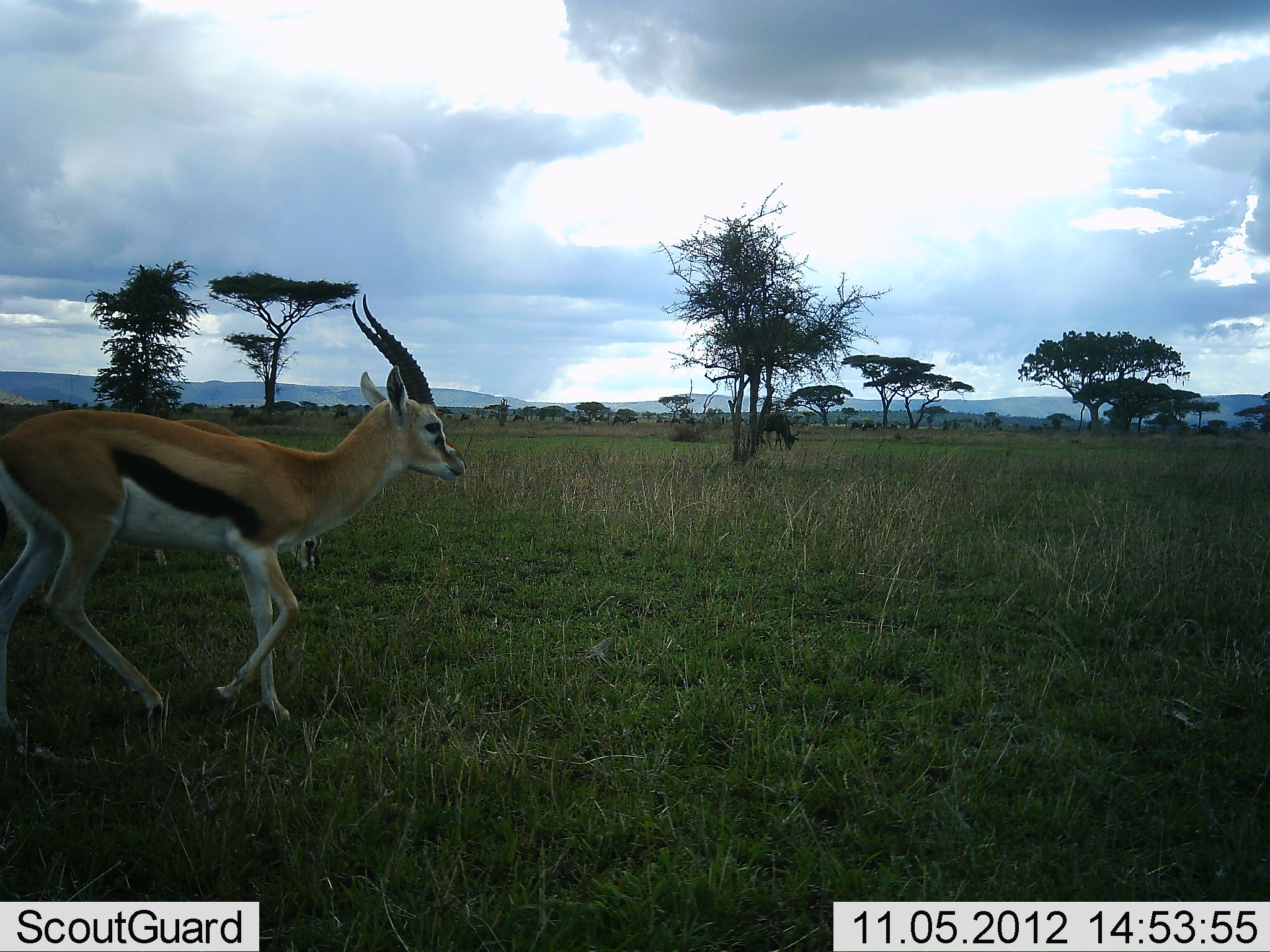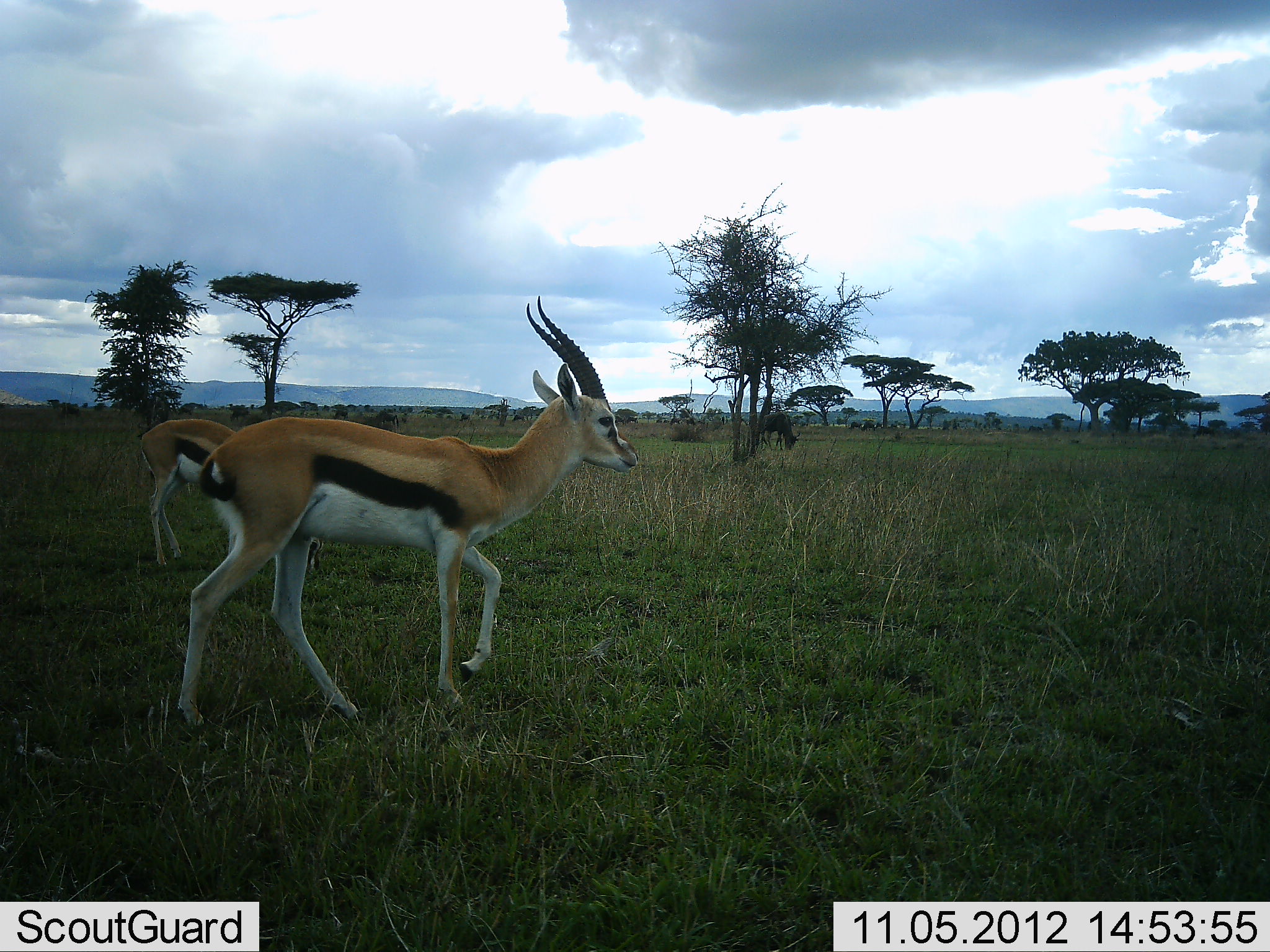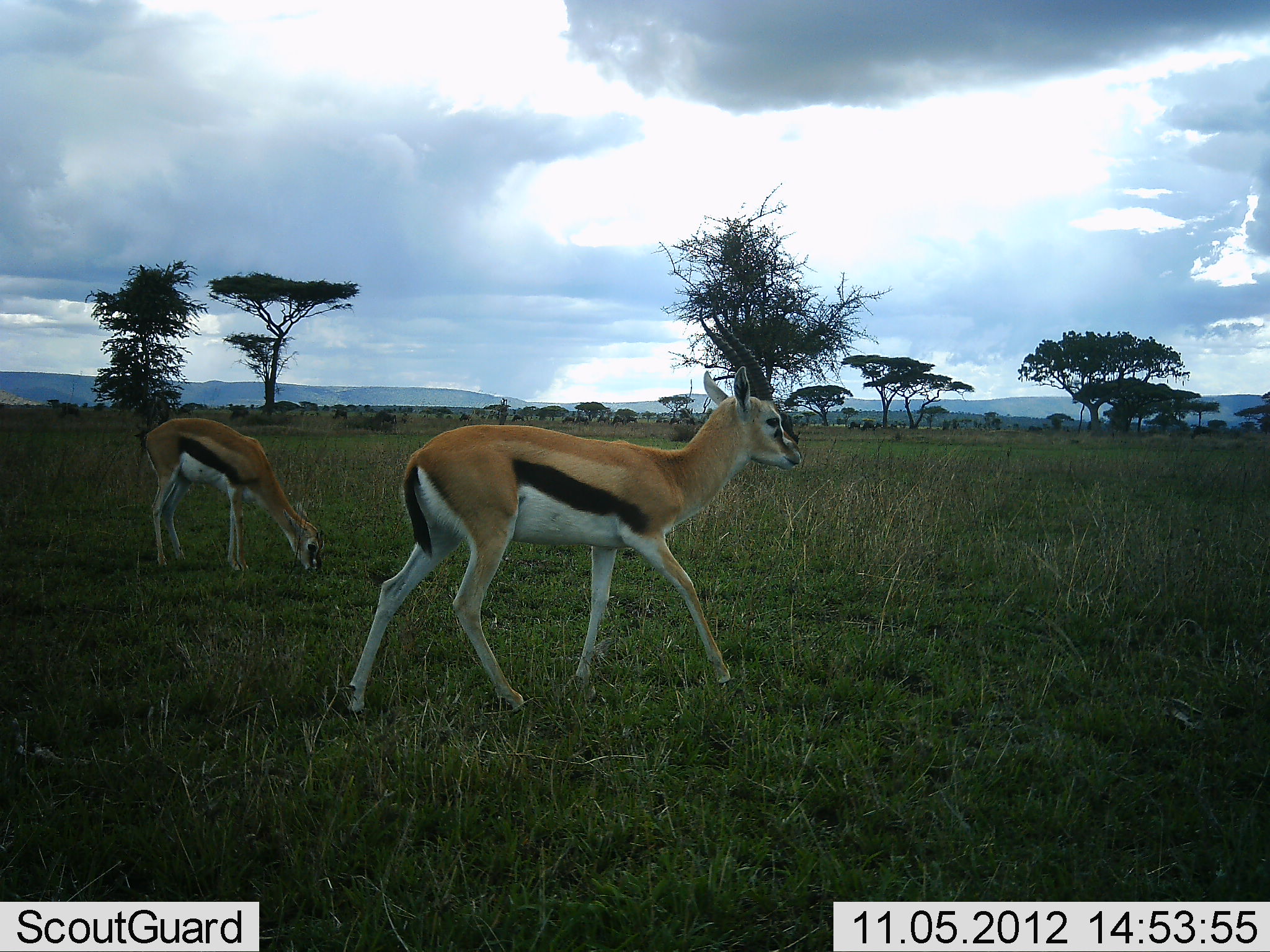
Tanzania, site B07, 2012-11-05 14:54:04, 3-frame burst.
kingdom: Animalia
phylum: Chordata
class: Mammalia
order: Artiodactyla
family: Bovidae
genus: Eudorcas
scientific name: Eudorcas thomsonii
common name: thomson's gazelle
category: gazellethomsons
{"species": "gazellethomsons (thomson's gazelle) (Eudorcas thomsonii)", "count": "2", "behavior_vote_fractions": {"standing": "25%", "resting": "0%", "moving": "92%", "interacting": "0%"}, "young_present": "0%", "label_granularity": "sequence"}